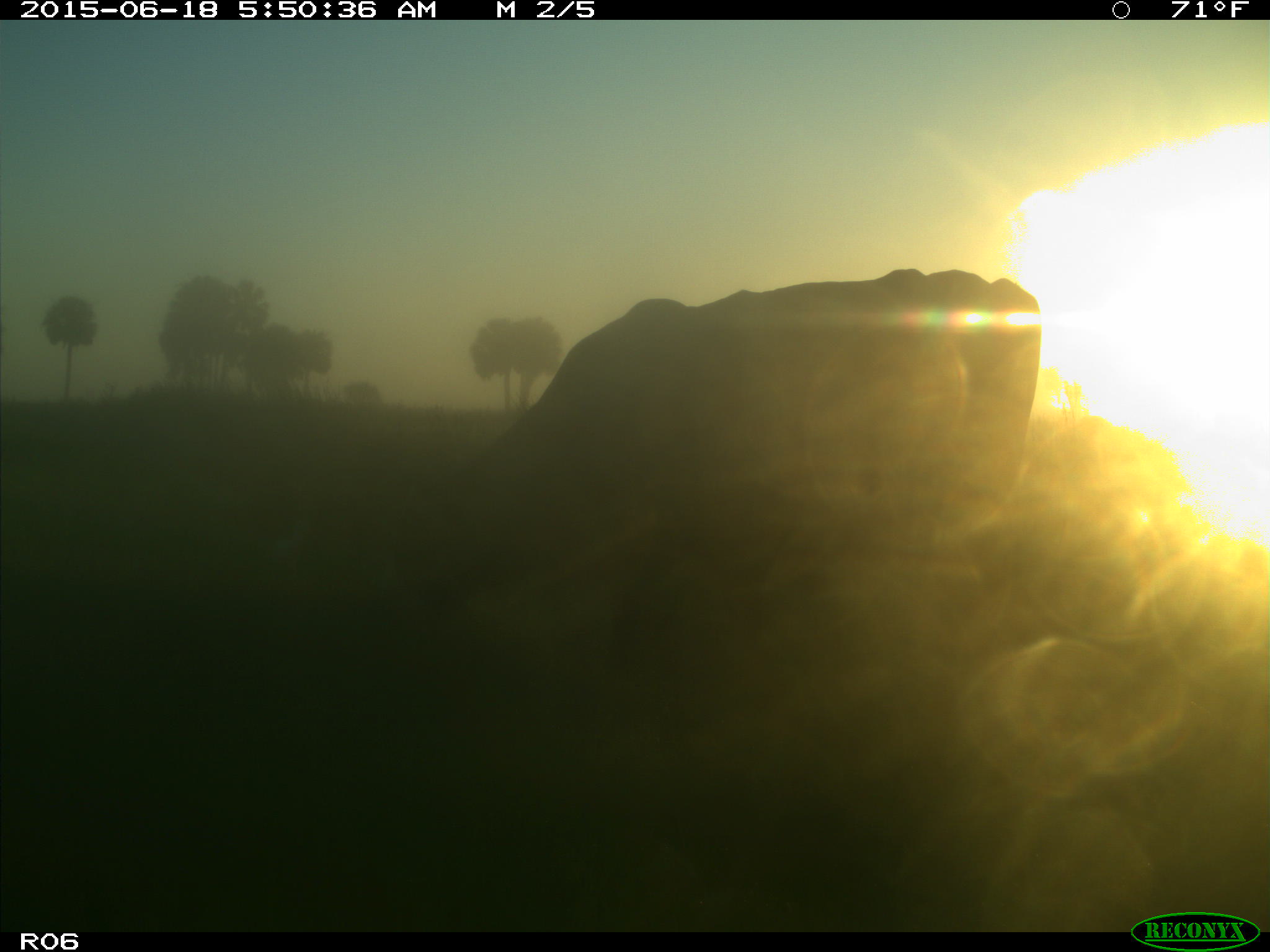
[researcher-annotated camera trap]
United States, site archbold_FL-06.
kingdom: Animalia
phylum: Chordata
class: Mammalia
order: Artiodactyla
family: Bovidae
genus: Bos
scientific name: Bos taurus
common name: domestic cow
Bos taurus (domestic cow).